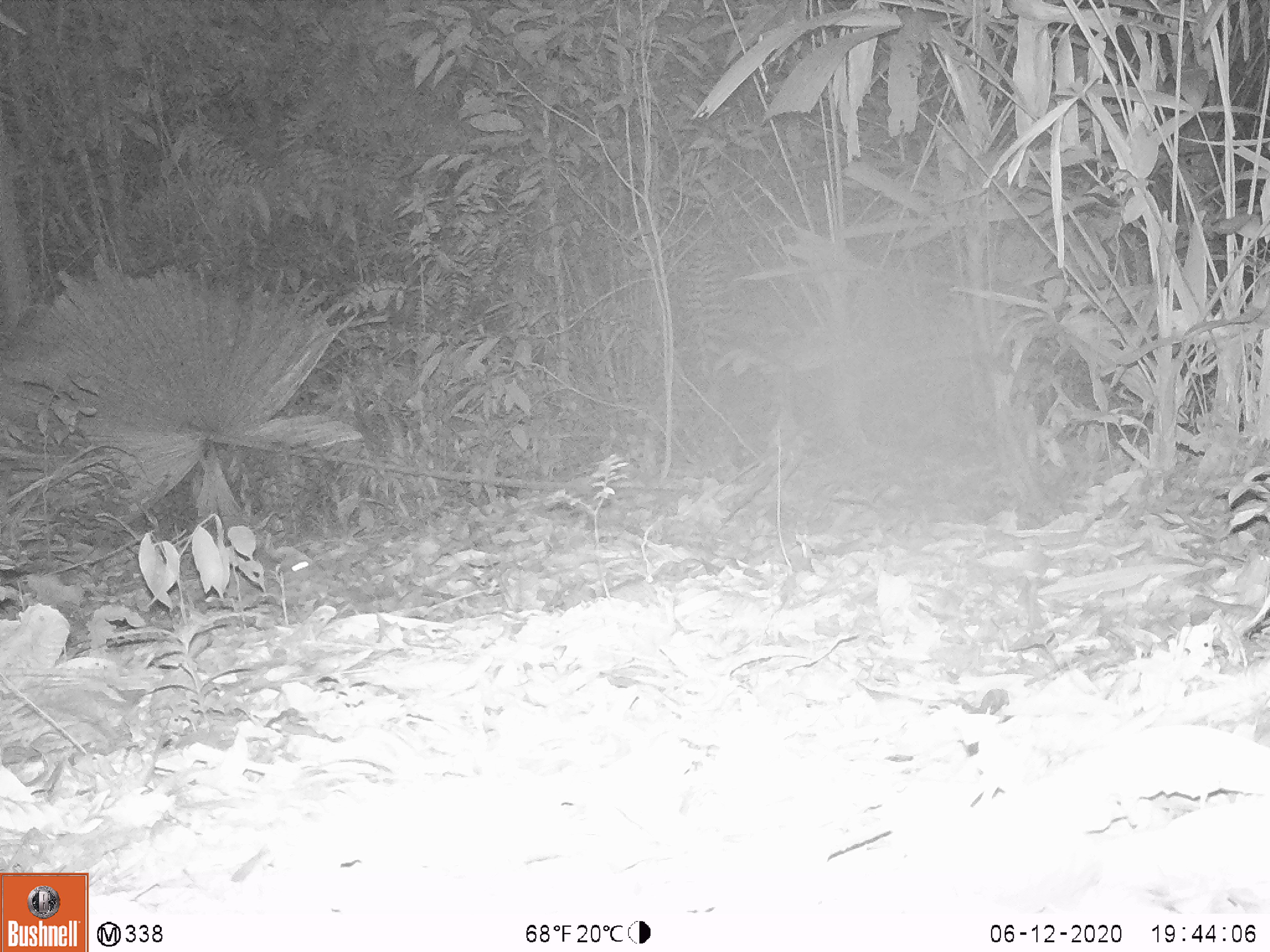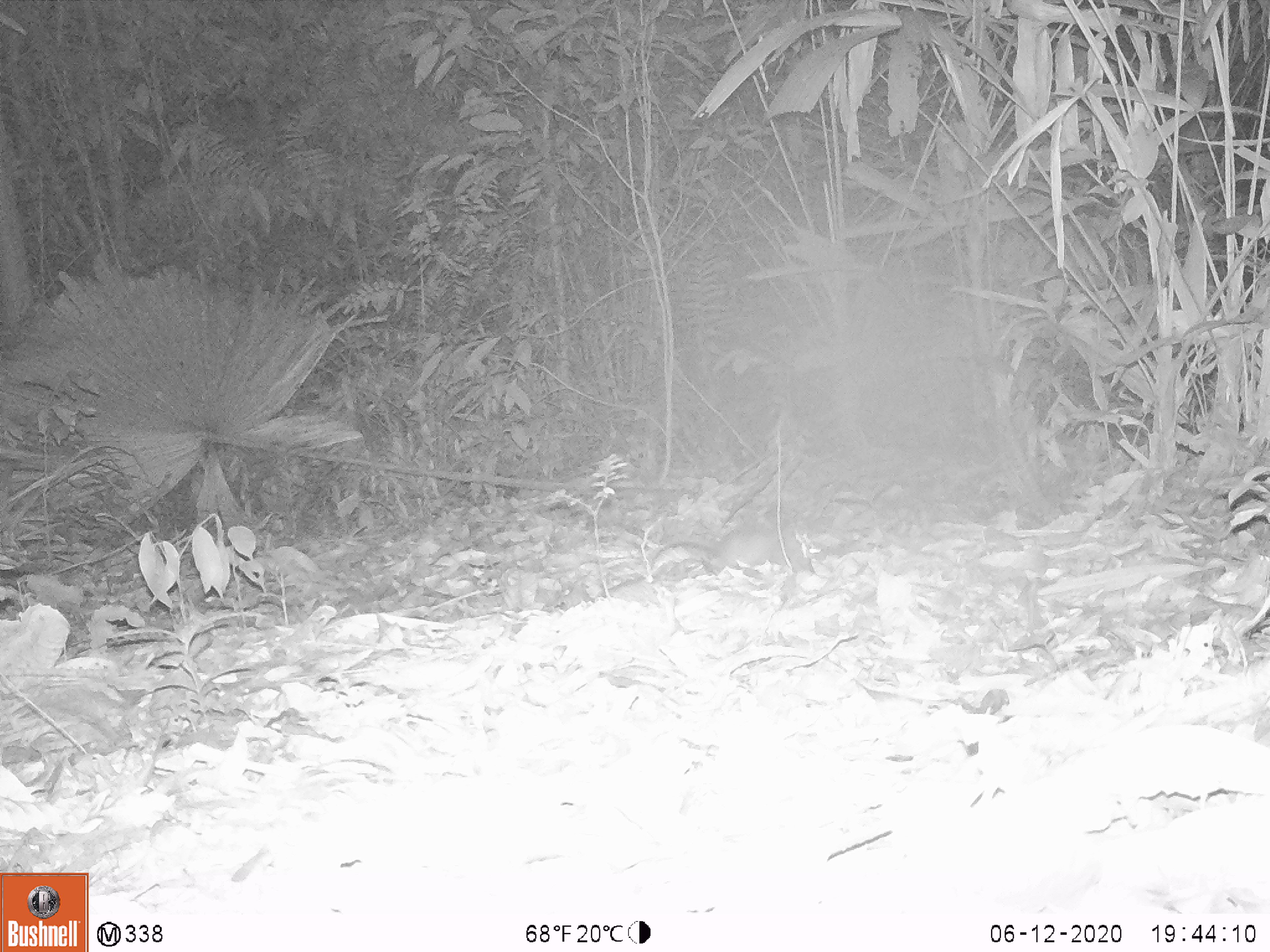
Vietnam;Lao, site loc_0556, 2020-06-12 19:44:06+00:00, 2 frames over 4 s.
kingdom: Animalia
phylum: Chordata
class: Mammalia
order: Rodentia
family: Muridae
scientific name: Muridae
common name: old-world mice and rats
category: unidentified murid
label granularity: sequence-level